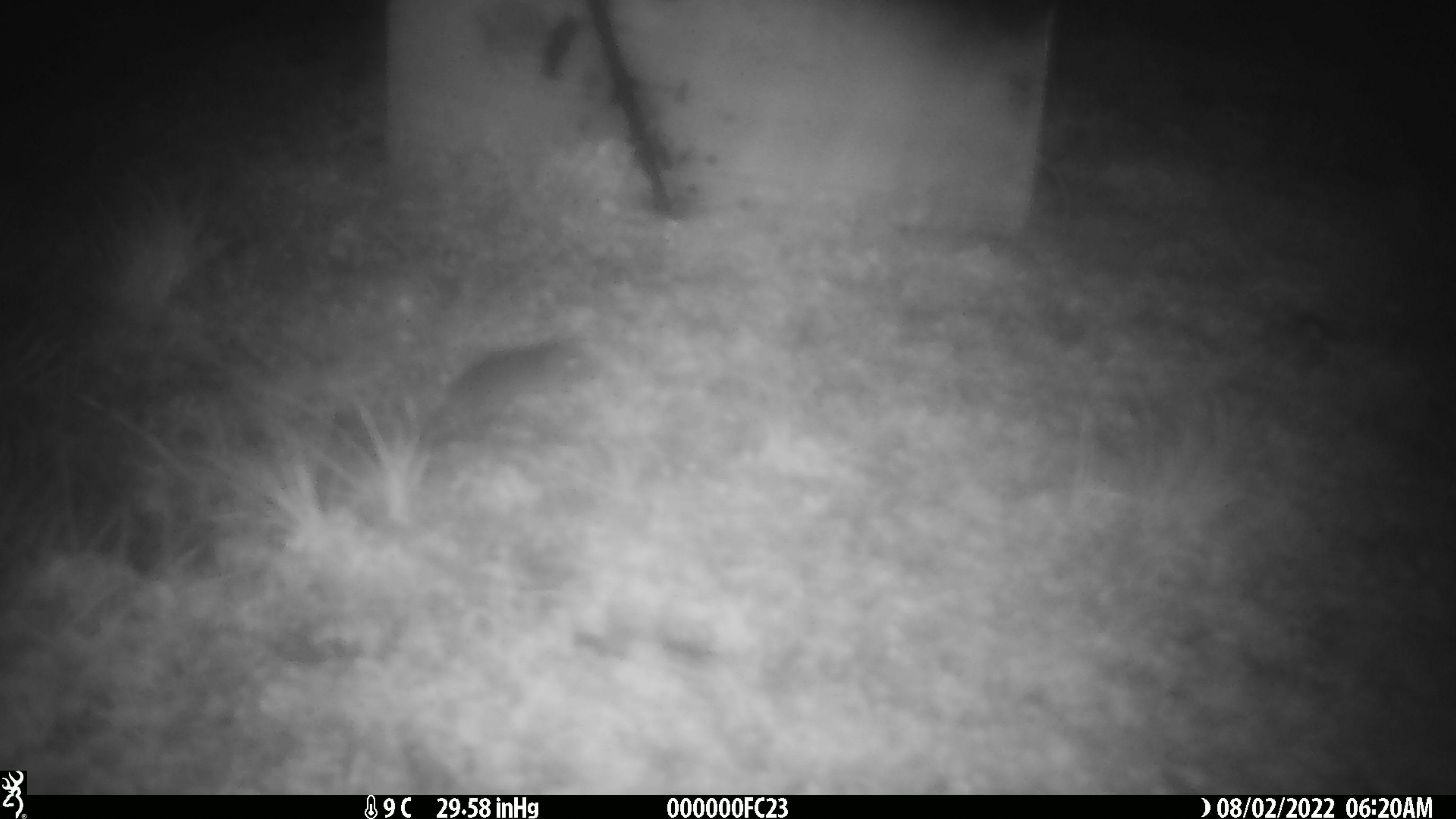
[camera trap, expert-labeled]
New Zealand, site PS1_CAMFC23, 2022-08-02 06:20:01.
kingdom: Animalia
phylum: Chordata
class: Mammalia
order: Rodentia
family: Muridae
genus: Mus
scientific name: Mus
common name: mouse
Mouse (Mus).